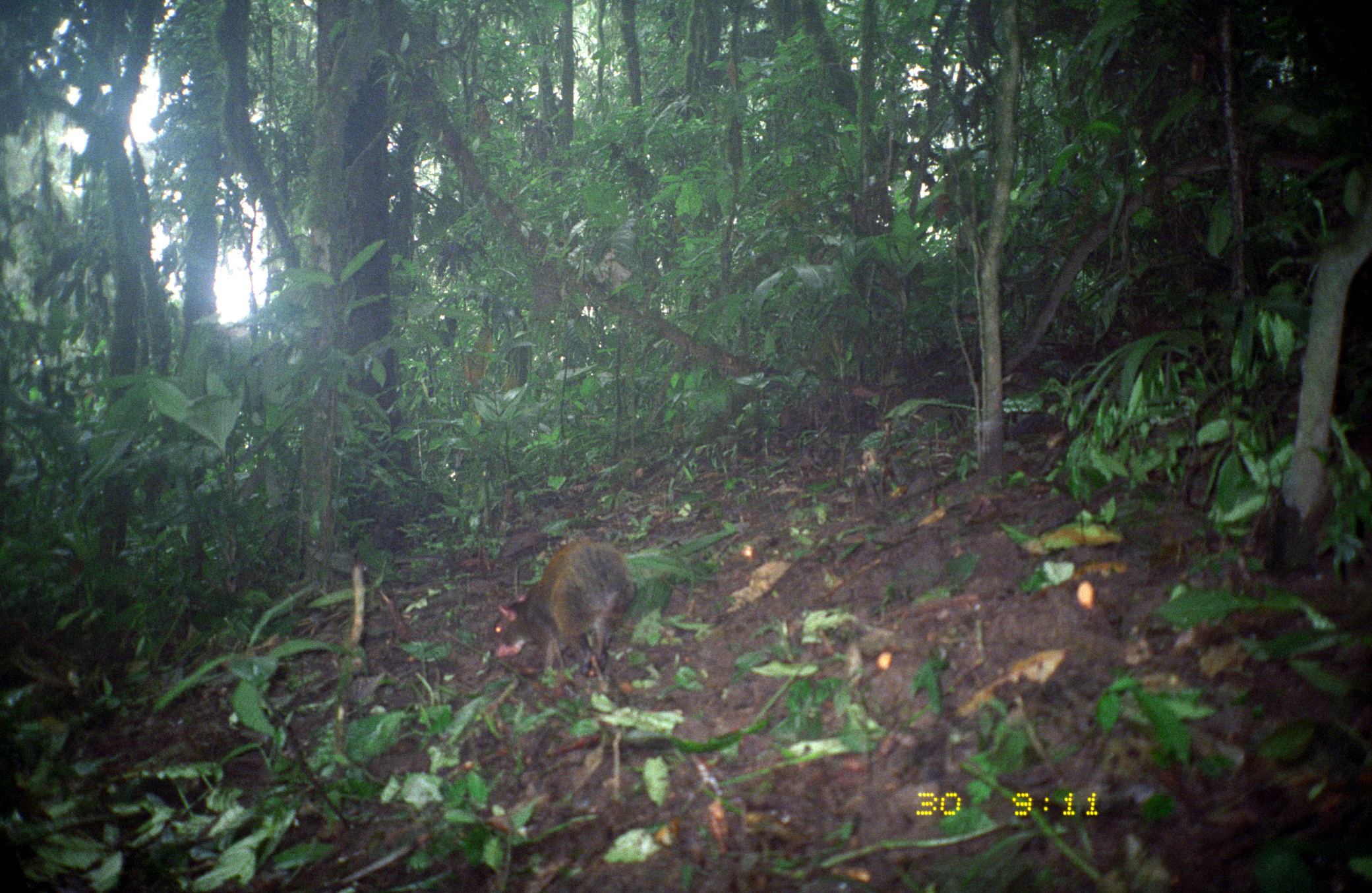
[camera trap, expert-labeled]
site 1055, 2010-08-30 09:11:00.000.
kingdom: Animalia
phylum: Chordata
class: Mammalia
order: Rodentia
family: Dasyproctidae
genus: Dasyprocta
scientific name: Dasyprocta punctata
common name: central american agouti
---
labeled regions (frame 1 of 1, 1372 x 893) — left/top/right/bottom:
dasyprocta punctata: 492/541/635/674